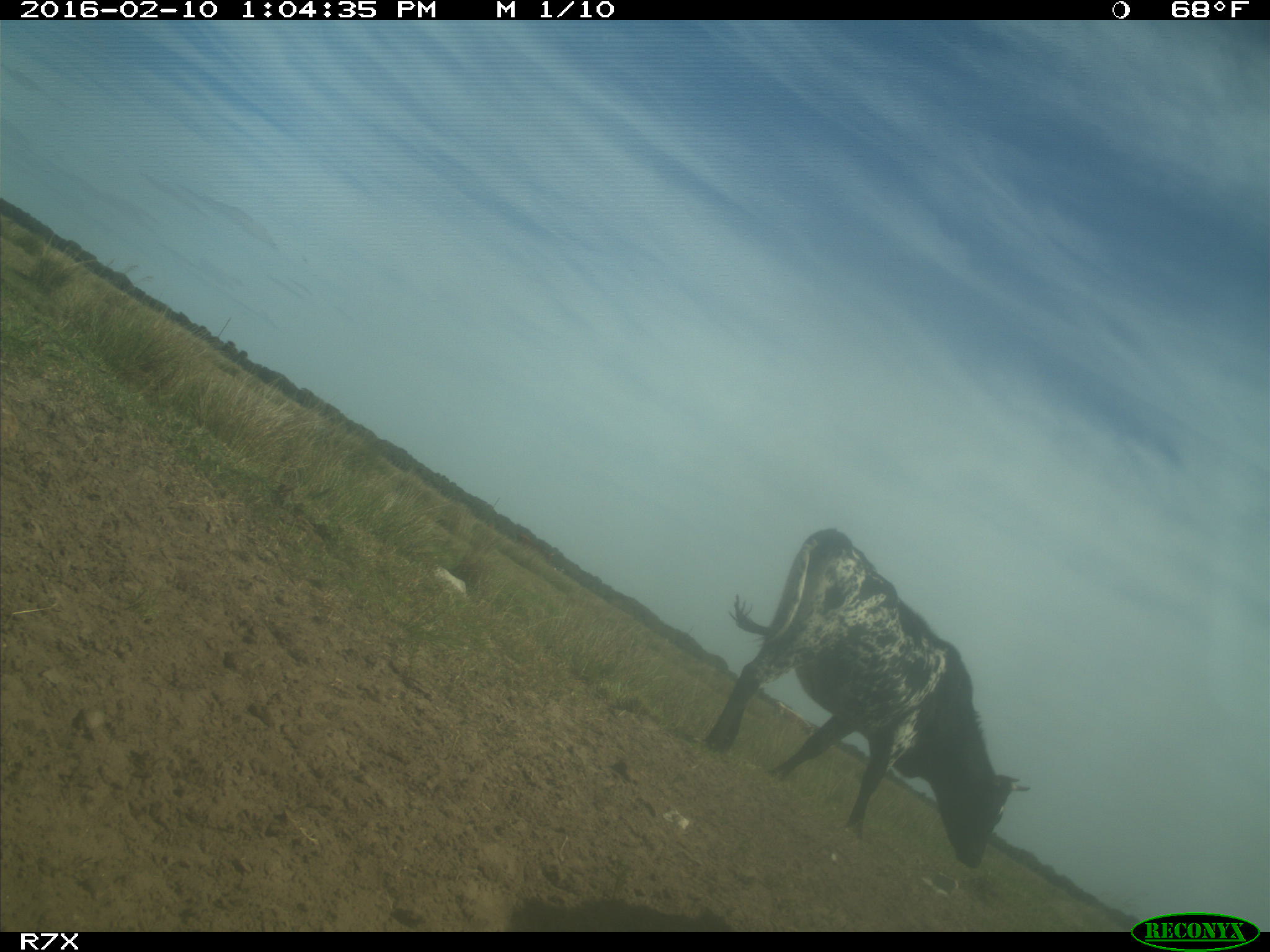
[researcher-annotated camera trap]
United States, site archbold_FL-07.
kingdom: Animalia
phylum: Chordata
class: Mammalia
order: Artiodactyla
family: Bovidae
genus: Bos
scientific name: Bos taurus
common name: domestic cow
Bos taurus (domestic cow).